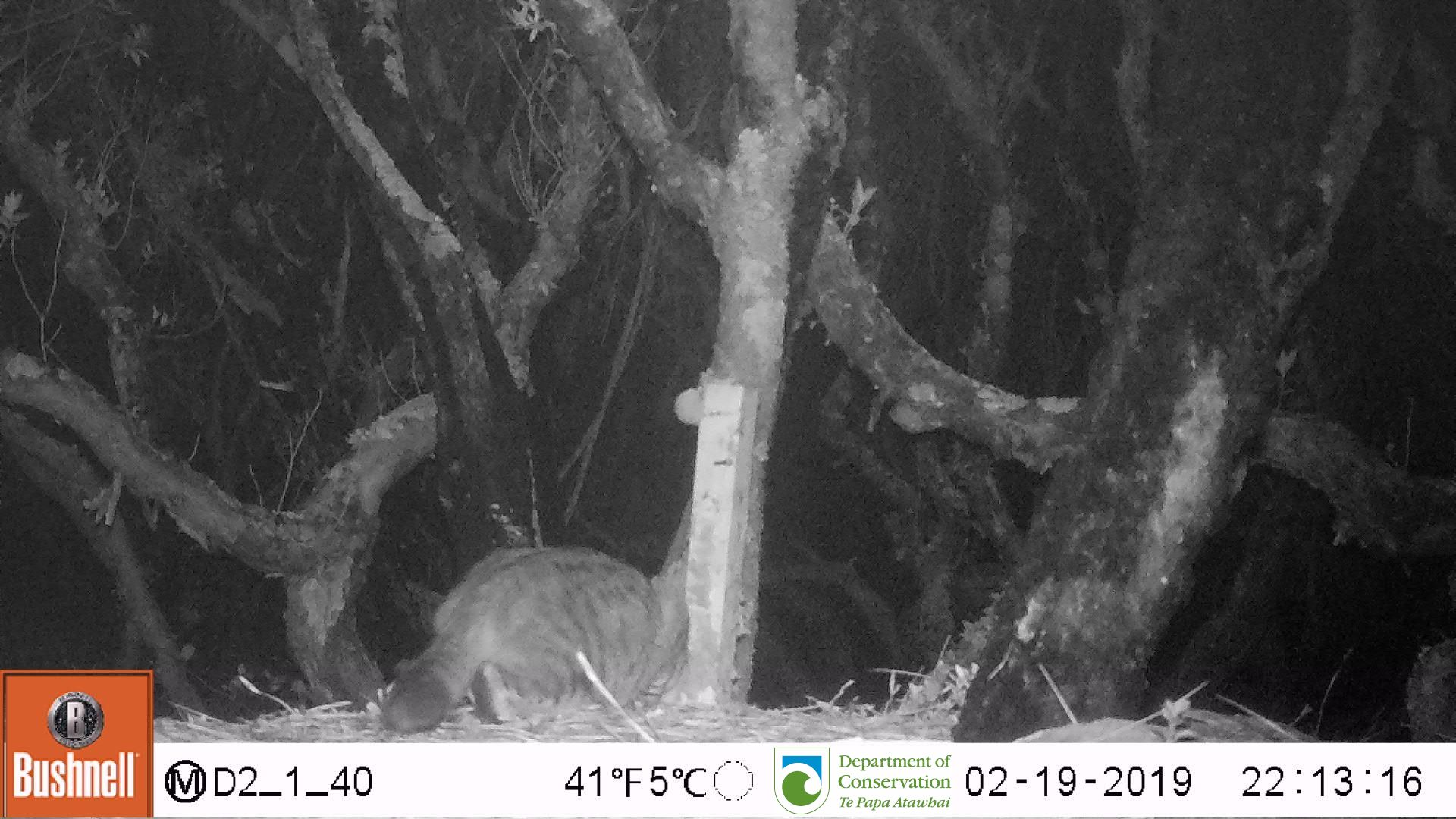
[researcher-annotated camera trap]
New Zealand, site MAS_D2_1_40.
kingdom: Animalia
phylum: Chordata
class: Mammalia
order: Carnivora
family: Felidae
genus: Felis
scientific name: Felis catus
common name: domestic cat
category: cat